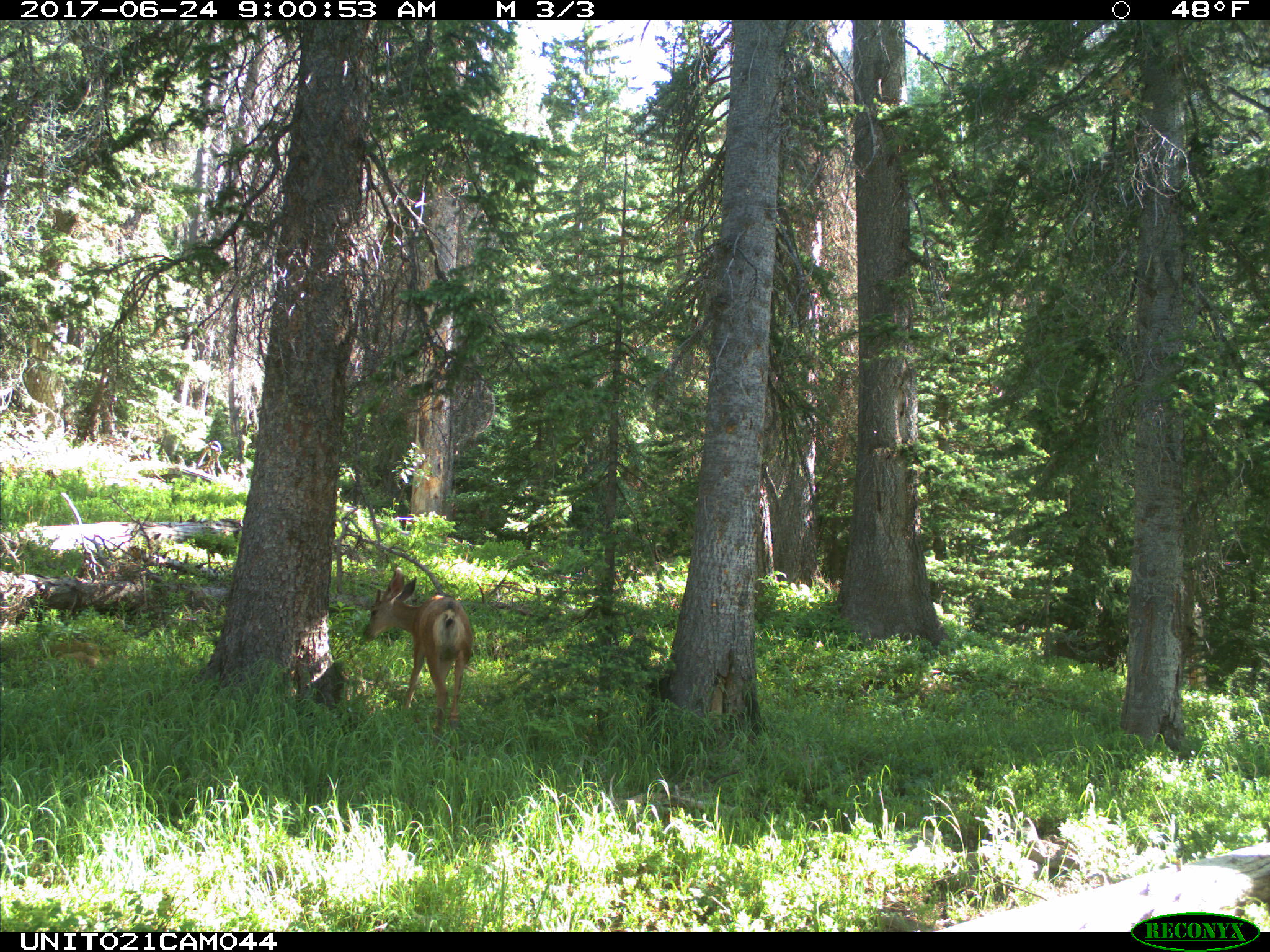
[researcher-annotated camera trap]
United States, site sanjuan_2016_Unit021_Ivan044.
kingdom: Animalia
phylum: Chordata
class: Mammalia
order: Artiodactyla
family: Cervidae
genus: Odocoileus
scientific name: Odocoileus hemionus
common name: mule deer